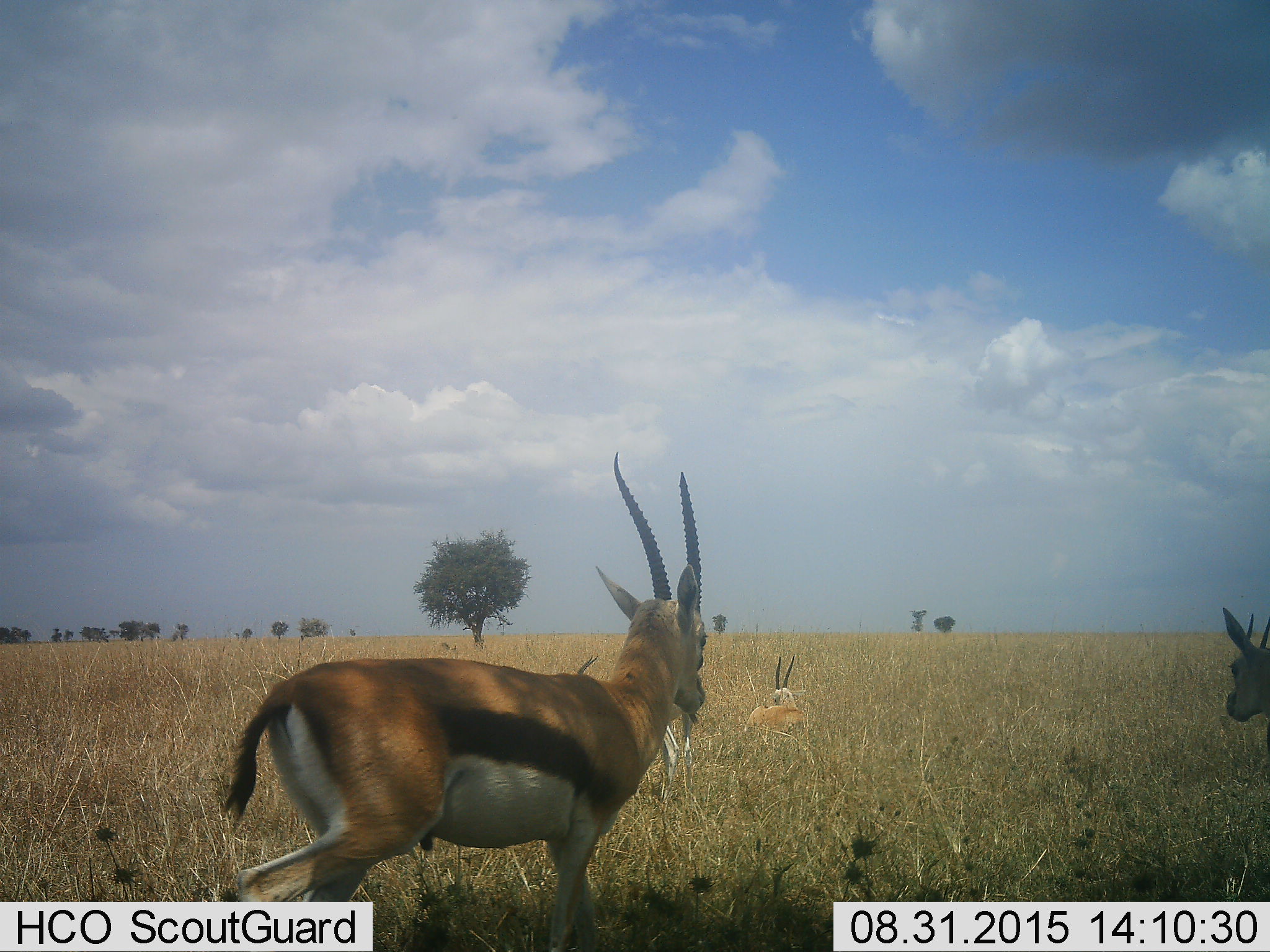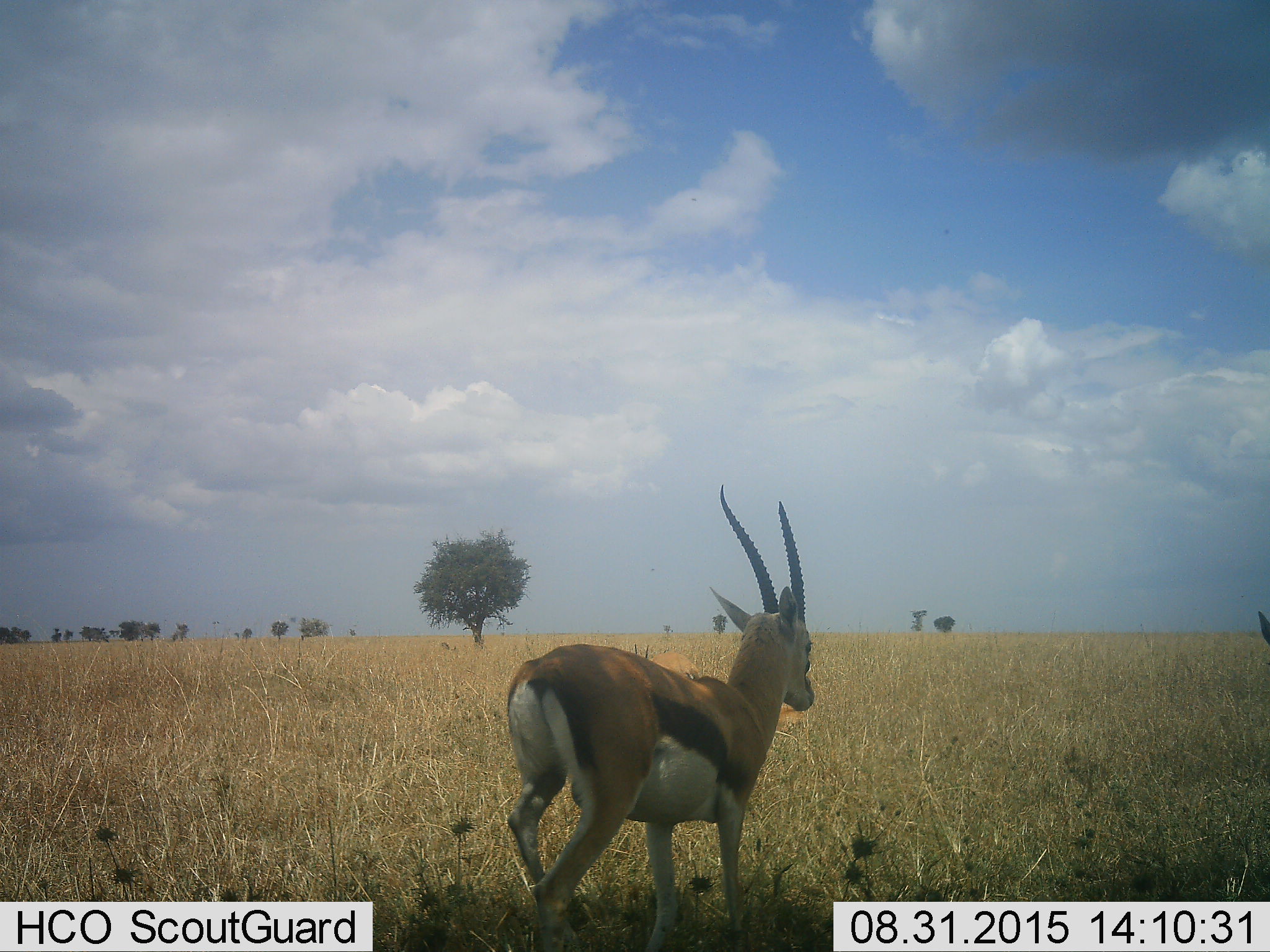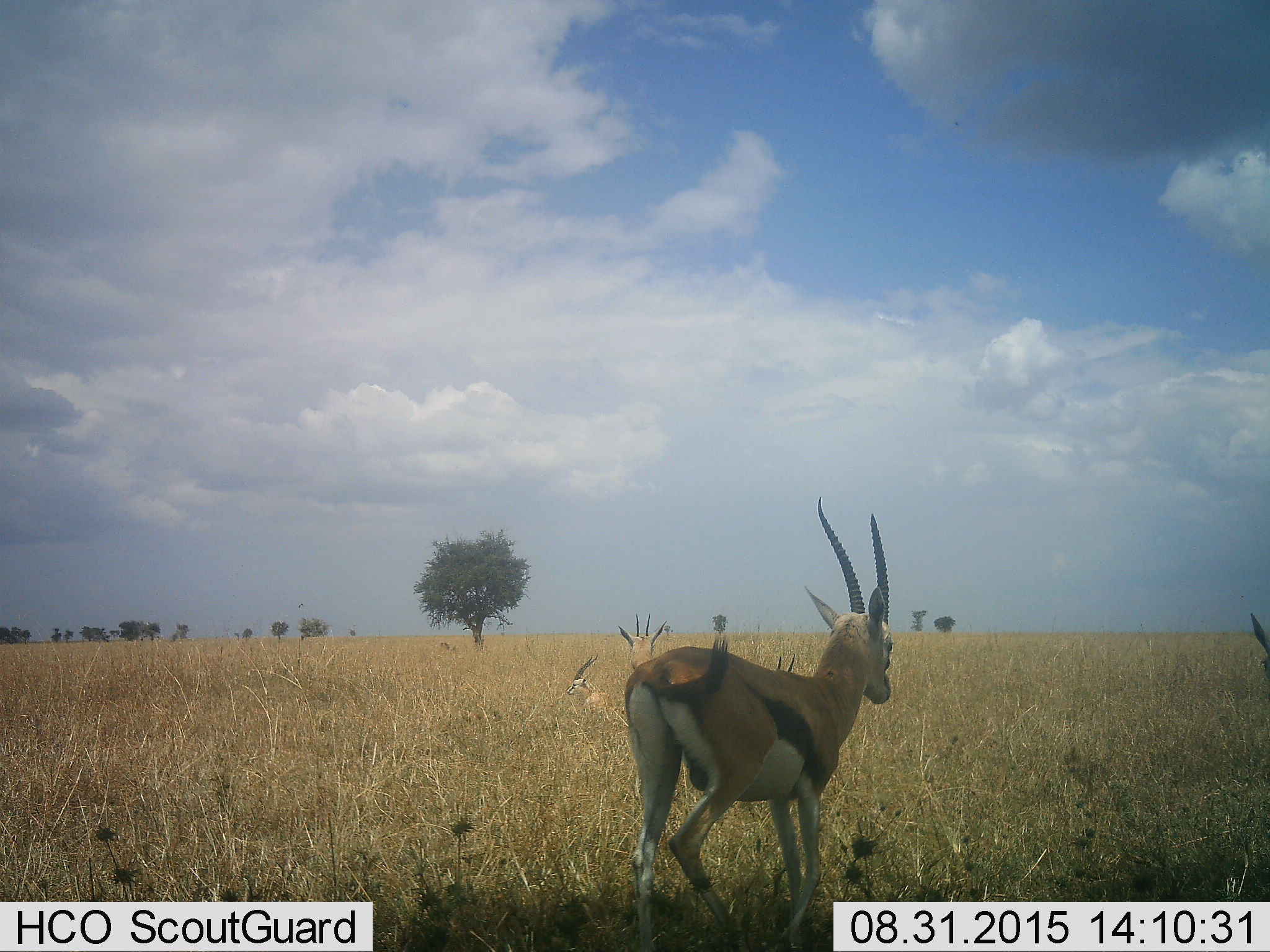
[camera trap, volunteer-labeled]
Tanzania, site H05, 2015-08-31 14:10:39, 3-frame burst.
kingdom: Animalia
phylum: Chordata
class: Mammalia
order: Artiodactyla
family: Bovidae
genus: Eudorcas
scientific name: Eudorcas thomsonii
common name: thomson's gazelle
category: gazellethomsons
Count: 5.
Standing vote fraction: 56%.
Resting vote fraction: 78%.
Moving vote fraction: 78%.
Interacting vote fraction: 0%.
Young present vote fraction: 0%.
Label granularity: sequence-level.